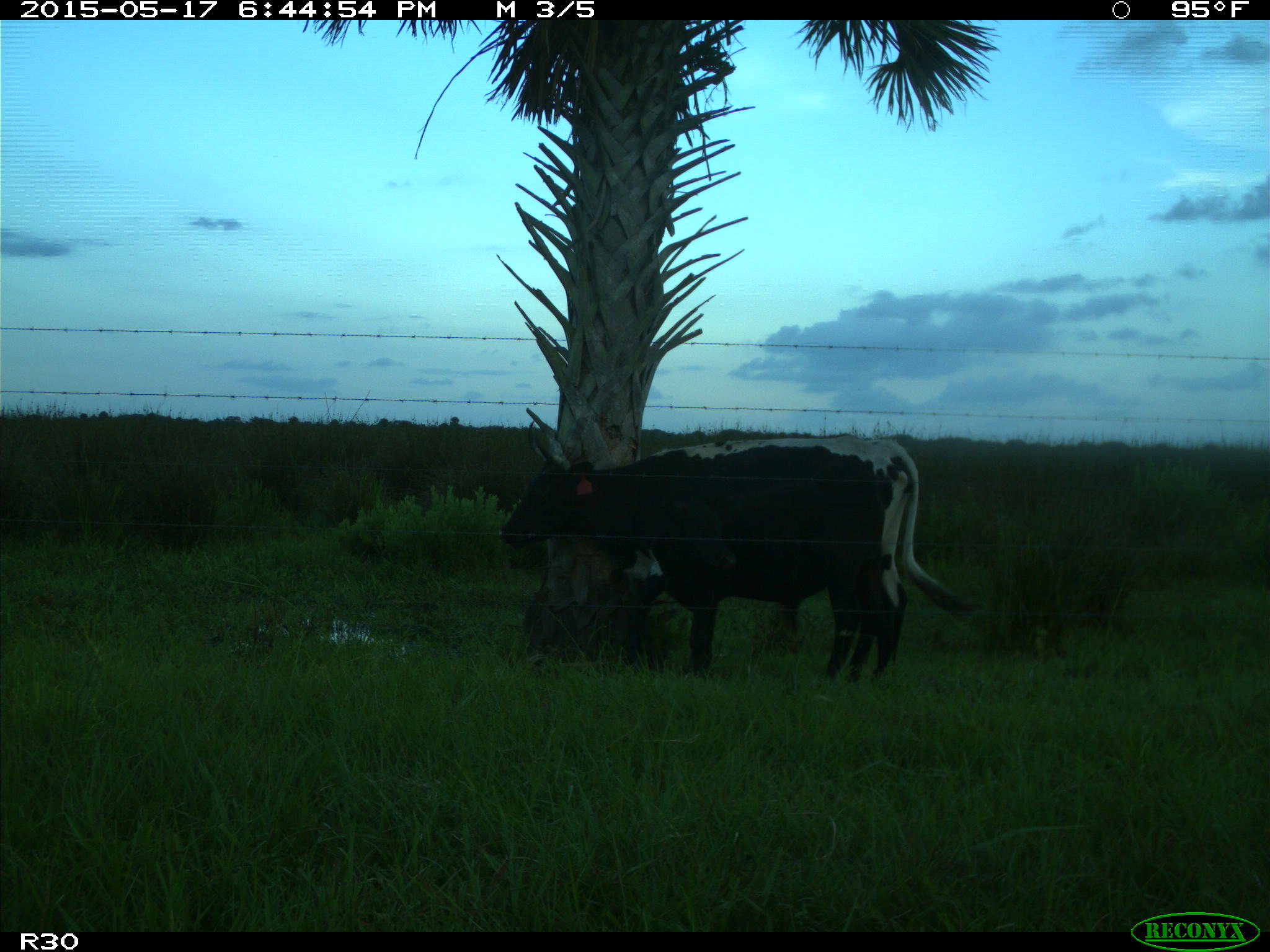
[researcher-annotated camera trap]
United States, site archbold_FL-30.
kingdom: Animalia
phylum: Chordata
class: Mammalia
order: Artiodactyla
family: Bovidae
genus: Bos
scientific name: Bos taurus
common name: domestic cow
Bos taurus (domestic cow).